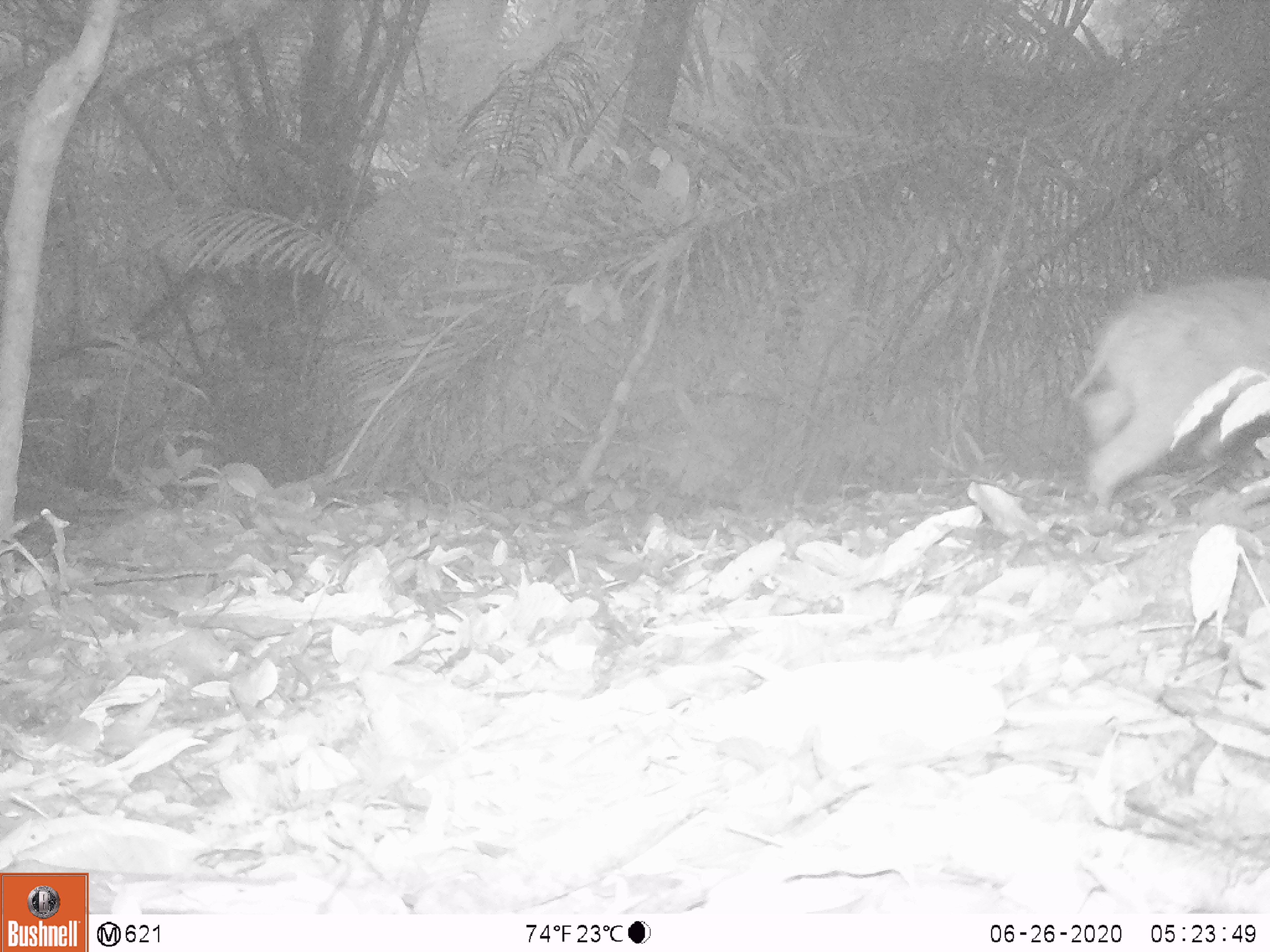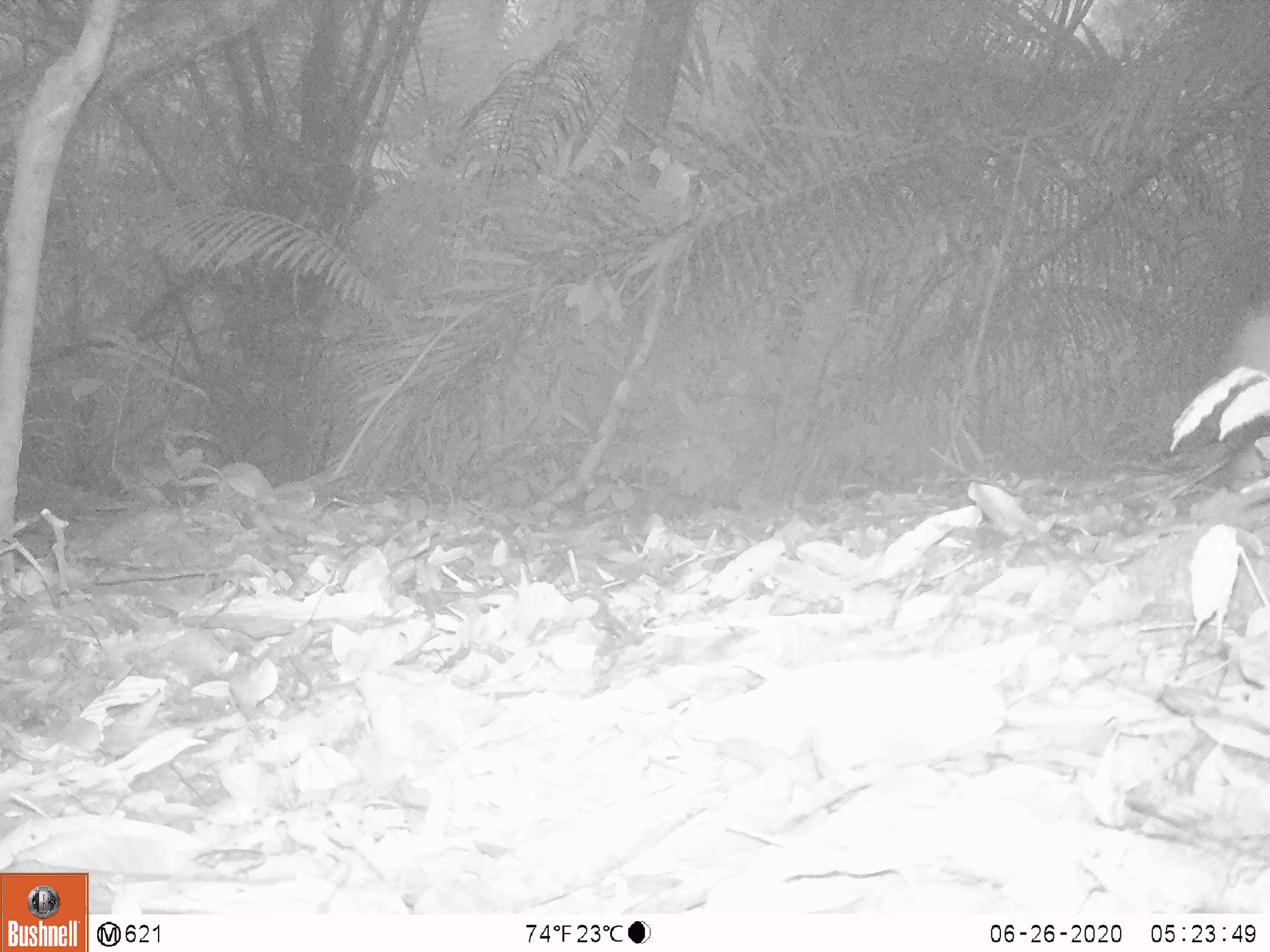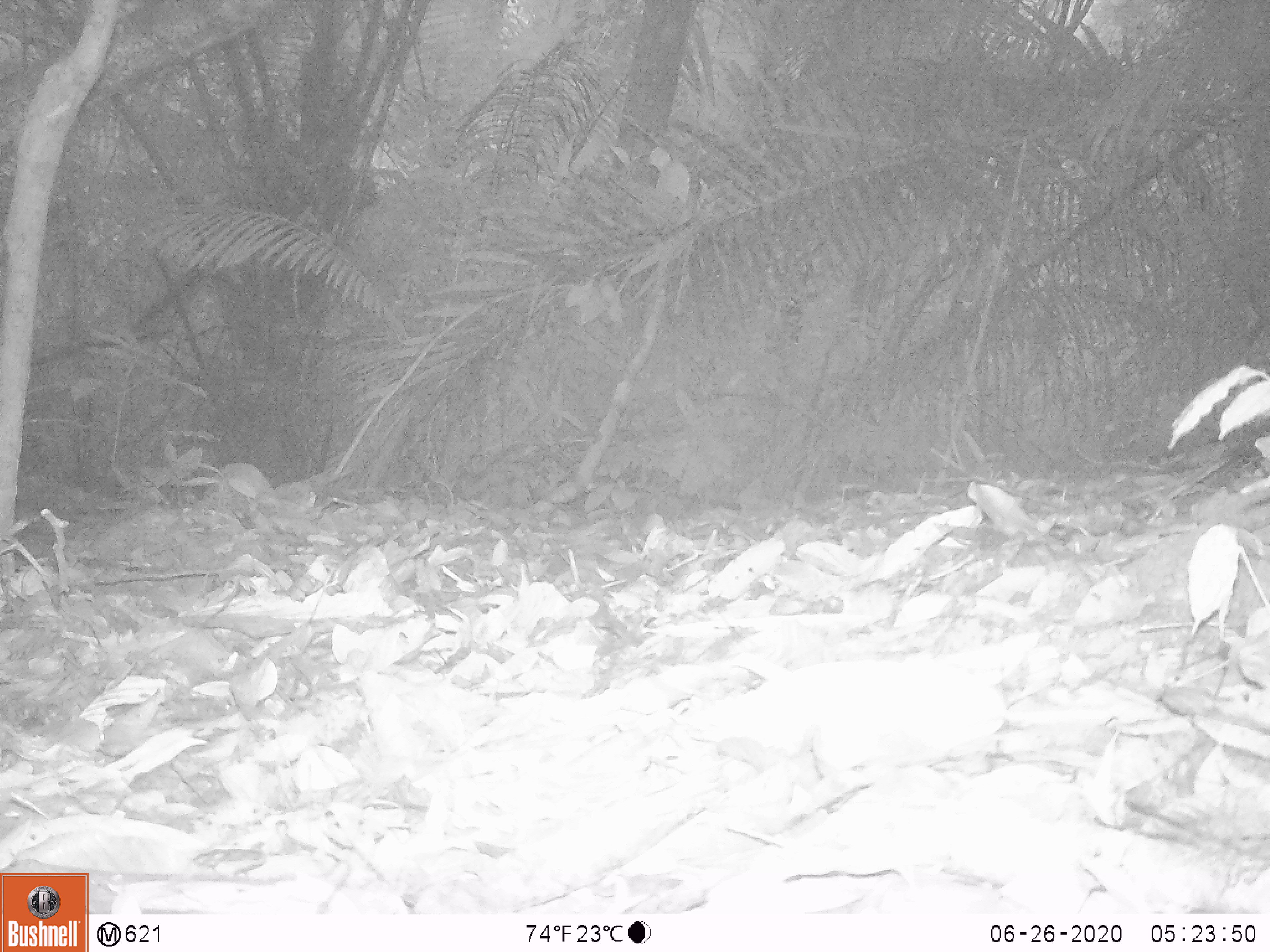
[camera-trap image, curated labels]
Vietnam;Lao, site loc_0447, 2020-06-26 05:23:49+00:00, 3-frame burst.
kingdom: Animalia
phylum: Chordata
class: Mammalia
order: Artiodactyla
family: Suidae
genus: Sus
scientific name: Sus scrofa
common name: eurasian wild pig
Eurasian wild pig (Sus scrofa). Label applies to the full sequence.